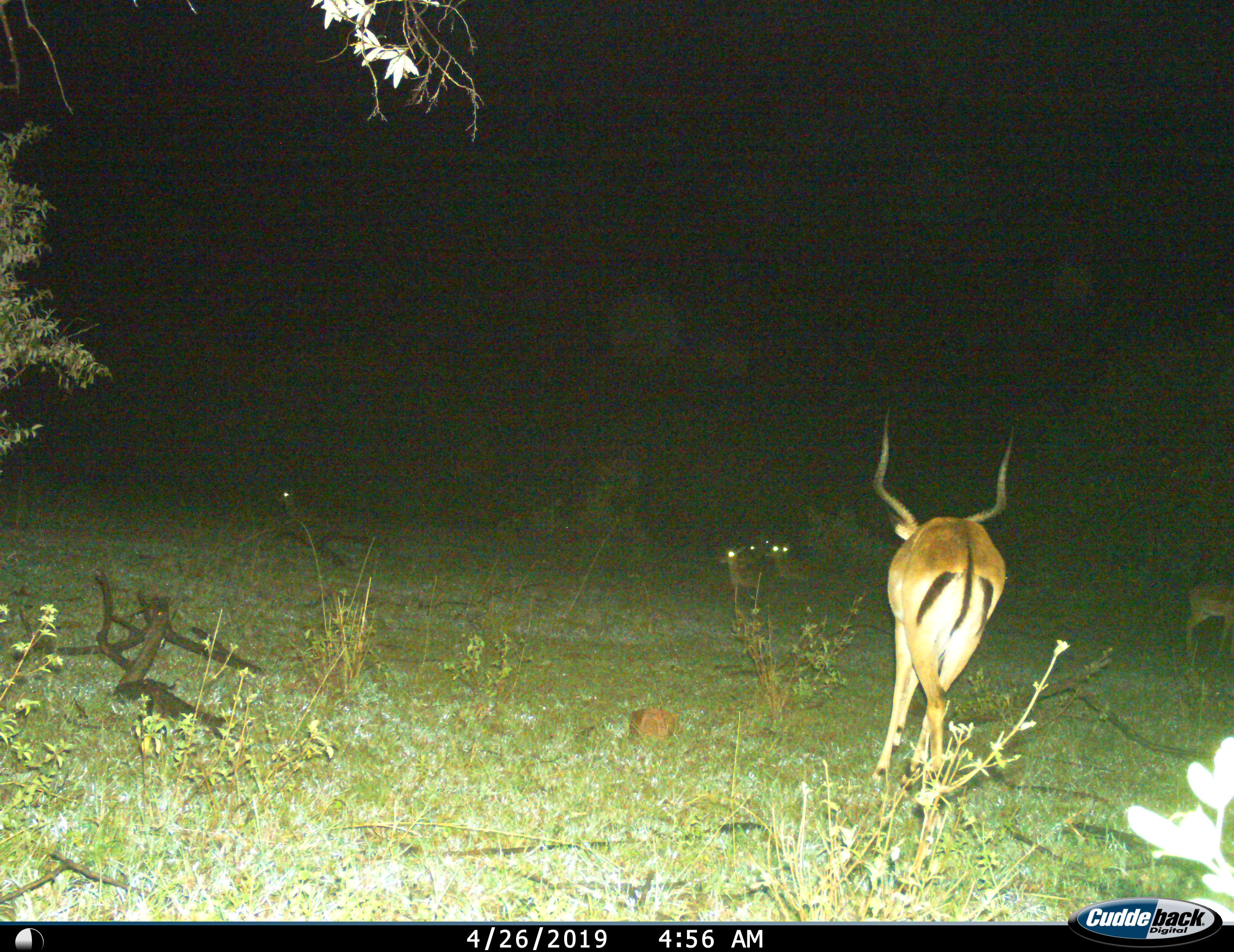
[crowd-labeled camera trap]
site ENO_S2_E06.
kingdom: Animalia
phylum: Chordata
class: Mammalia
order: Artiodactyla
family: Bovidae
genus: Aepyceros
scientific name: Aepyceros melampus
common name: impala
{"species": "impala (Aepyceros melampus)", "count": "6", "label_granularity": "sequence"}